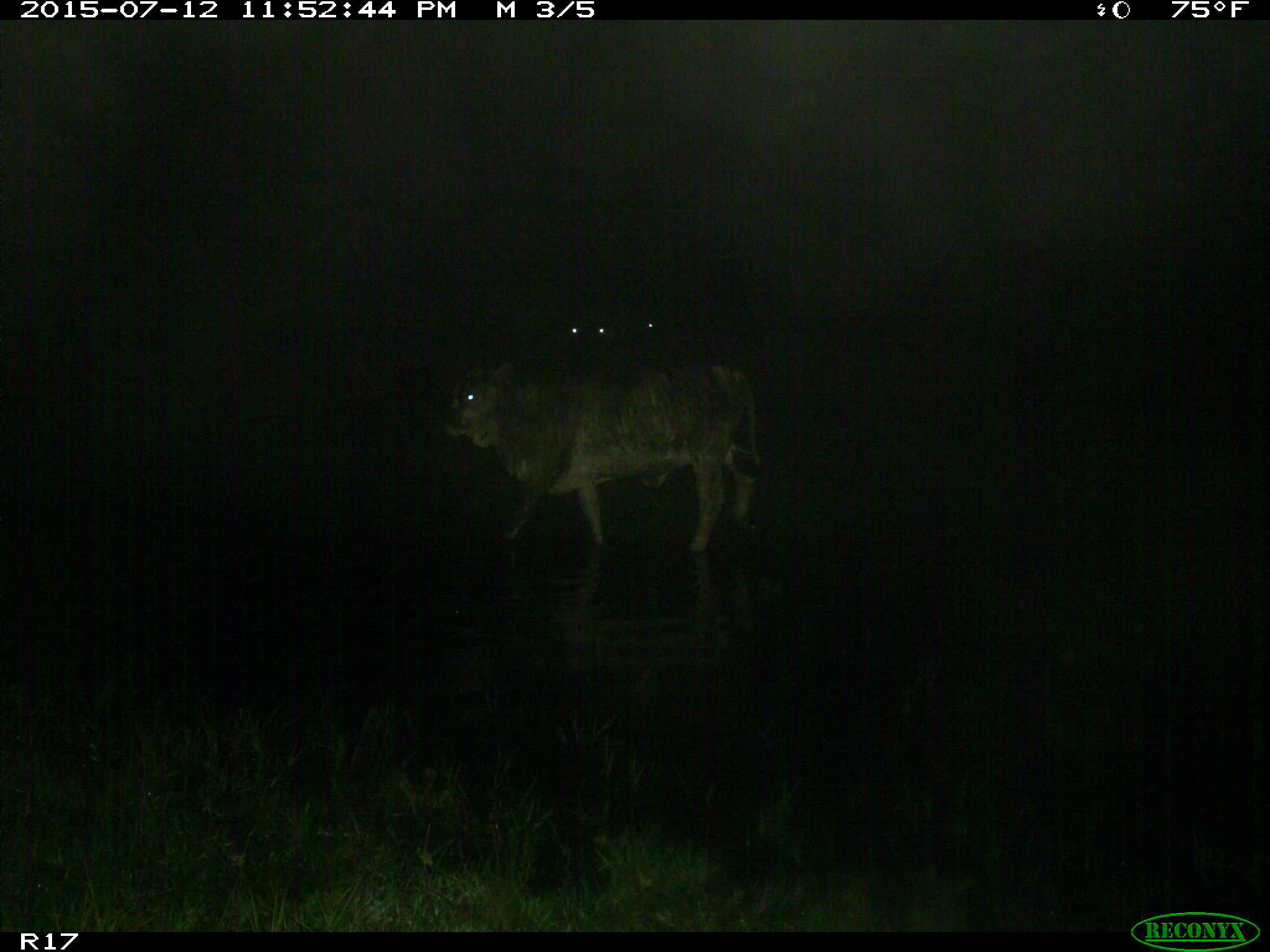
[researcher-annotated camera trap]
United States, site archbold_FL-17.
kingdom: Animalia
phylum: Chordata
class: Mammalia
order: Artiodactyla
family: Bovidae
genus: Bos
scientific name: Bos taurus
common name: domestic cow